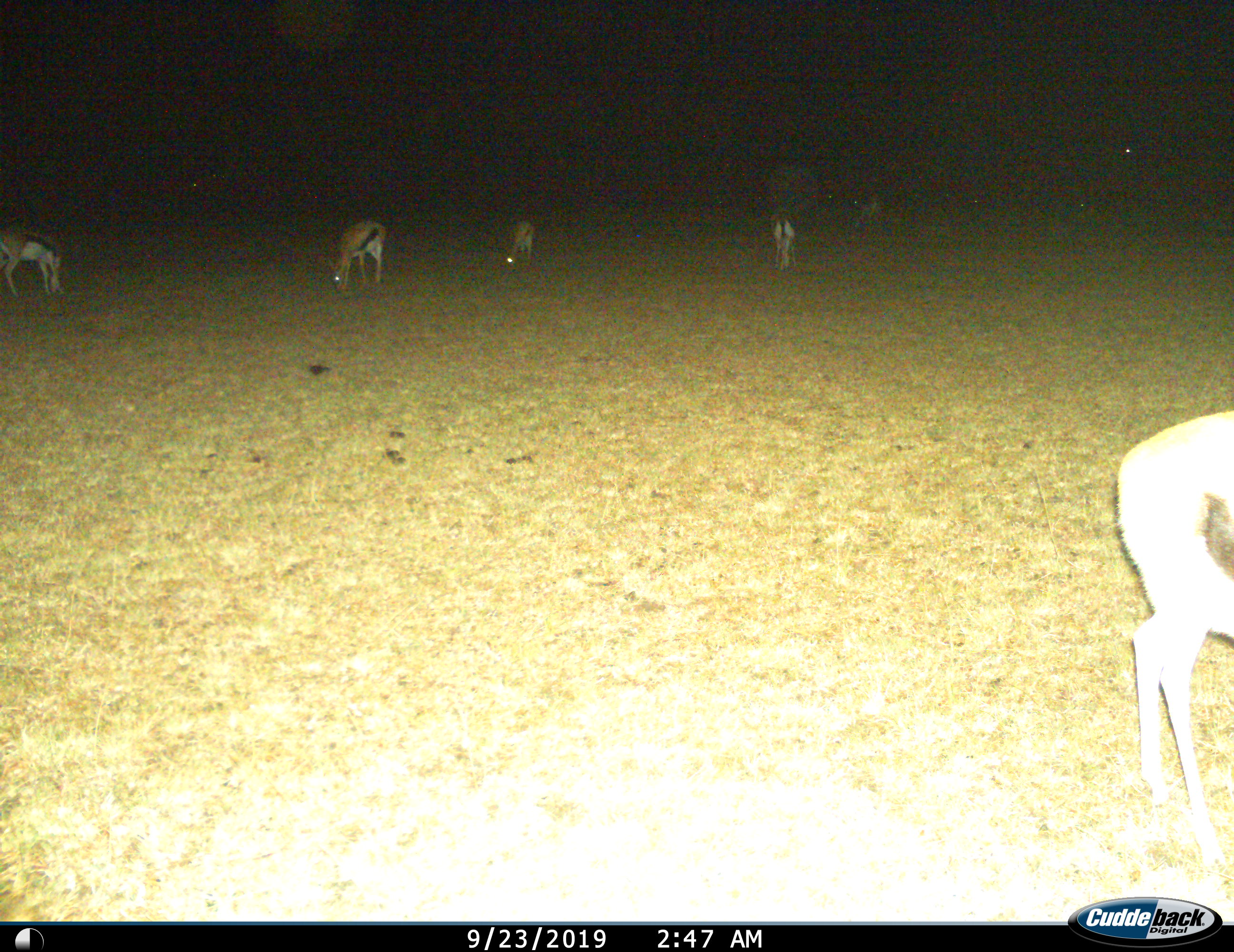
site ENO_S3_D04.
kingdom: Animalia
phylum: Chordata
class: Mammalia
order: Artiodactyla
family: Bovidae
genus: Eudorcas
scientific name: Eudorcas thomsonii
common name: thomson's gazelle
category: gazellethomsons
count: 5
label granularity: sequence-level